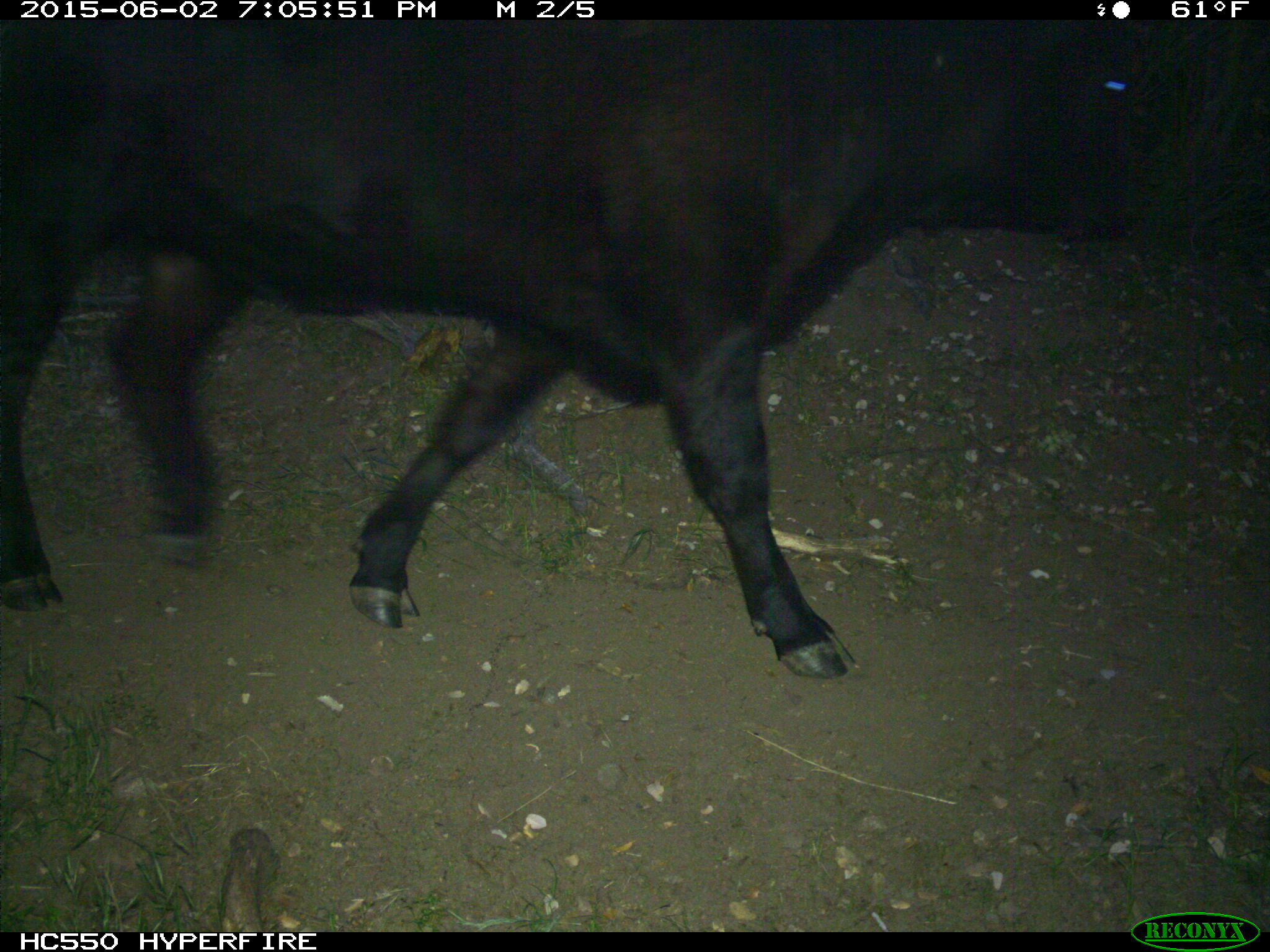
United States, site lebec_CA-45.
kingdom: Animalia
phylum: Chordata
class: Mammalia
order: Artiodactyla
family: Bovidae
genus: Bos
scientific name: Bos taurus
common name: domestic cow